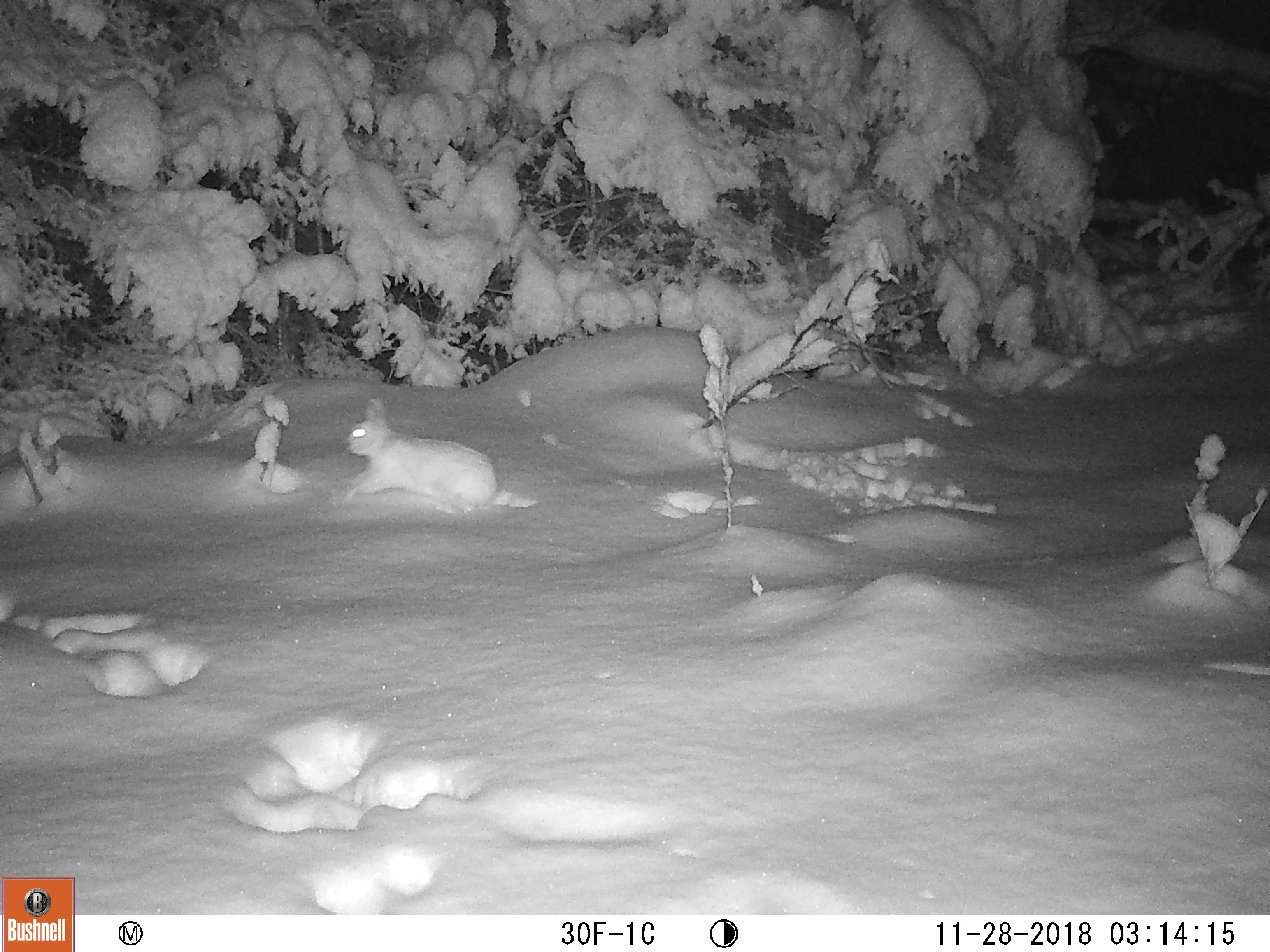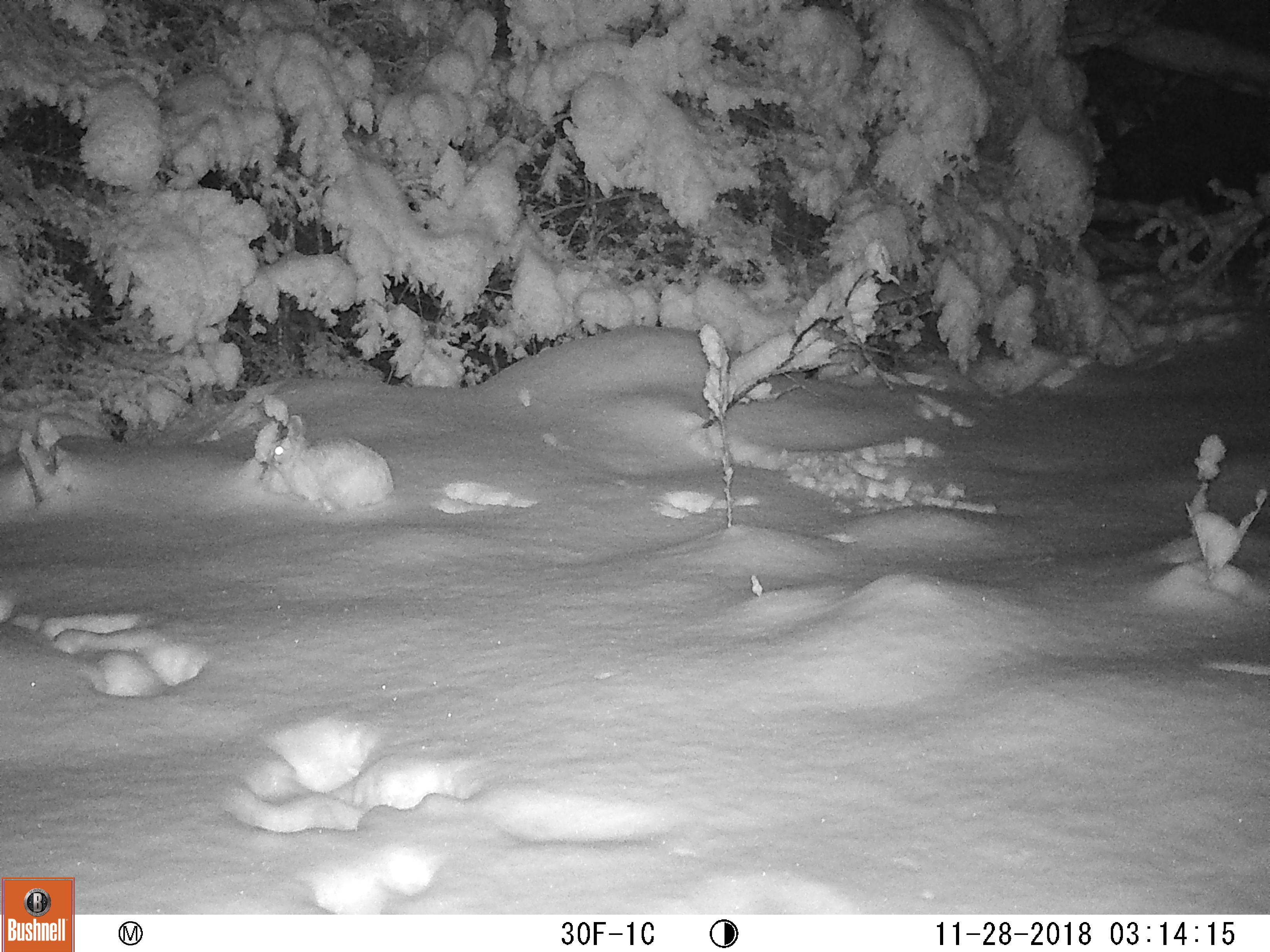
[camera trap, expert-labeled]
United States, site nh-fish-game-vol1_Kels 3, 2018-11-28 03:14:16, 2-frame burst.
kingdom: Animalia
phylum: Chordata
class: Mammalia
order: Lagomorpha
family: Leporidae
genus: Lepus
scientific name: Lepus americanus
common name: snowshoe hare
Snowshoe hare (Lepus americanus).